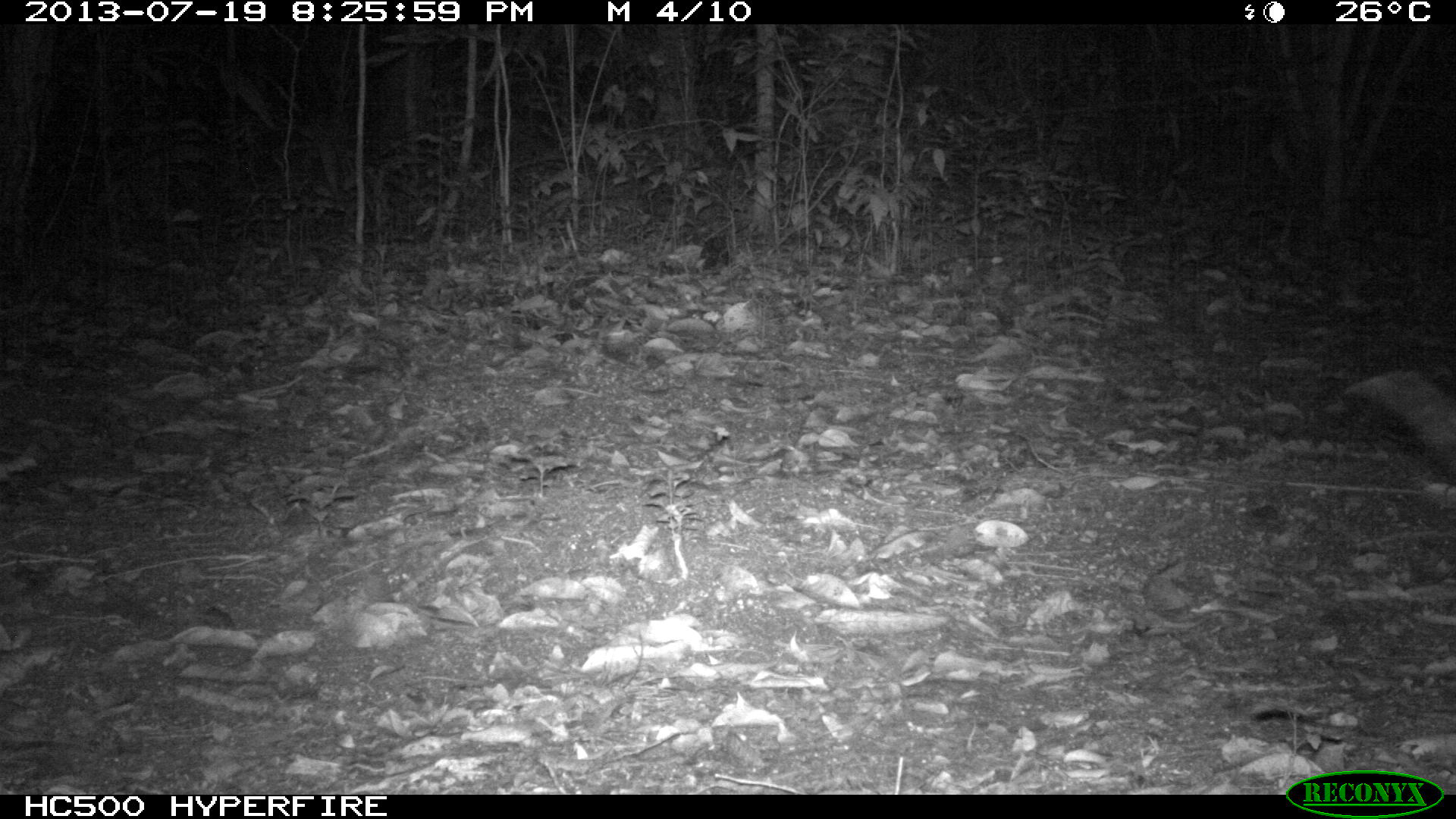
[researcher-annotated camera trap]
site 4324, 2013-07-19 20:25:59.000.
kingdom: Animalia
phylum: Chordata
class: Mammalia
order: Didelphimorphia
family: Didelphidae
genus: Didelphis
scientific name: Didelphis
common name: american opossums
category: didelphis sp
Didelphis sp (american opossums) (Didelphis), count 1.